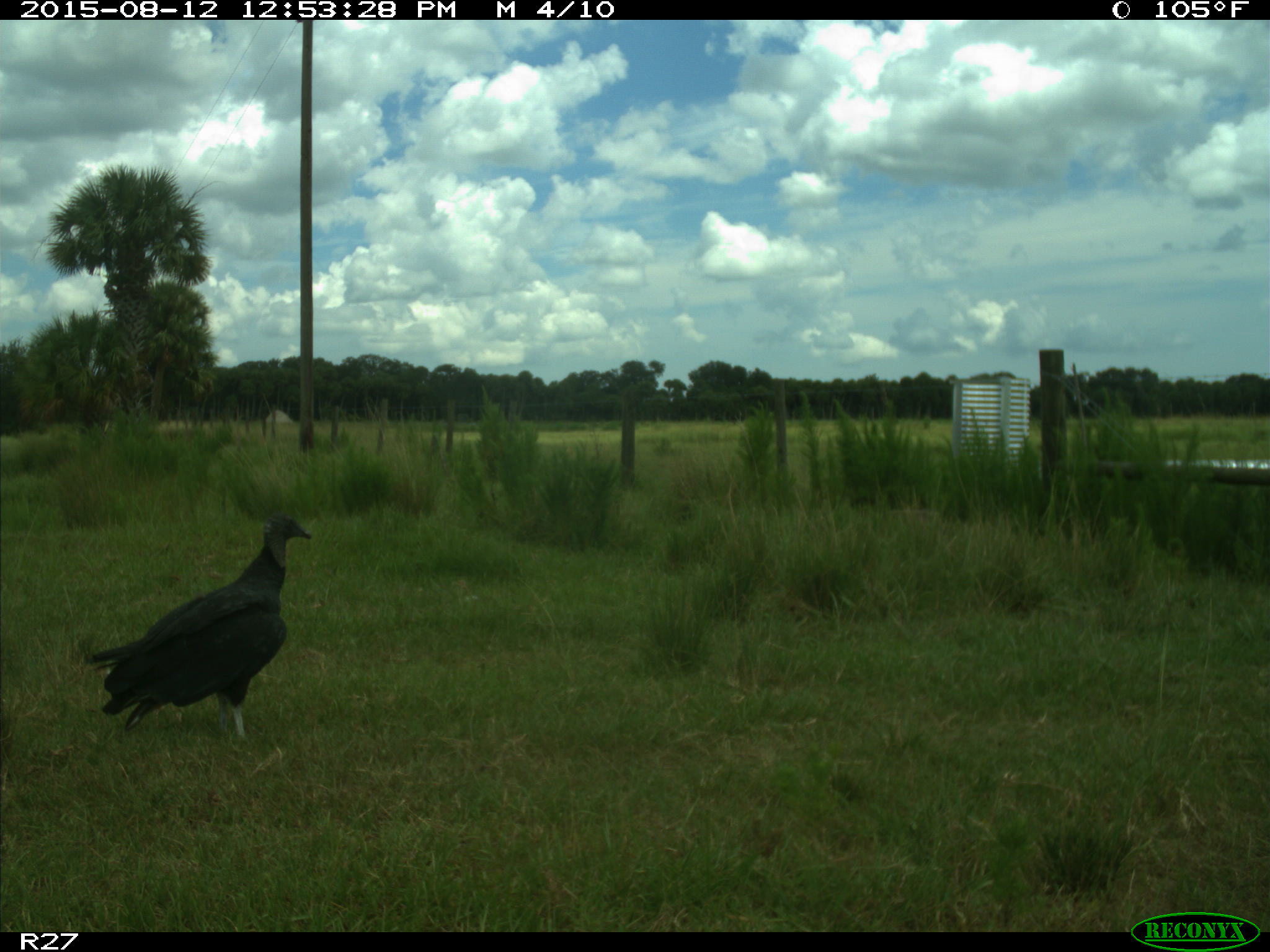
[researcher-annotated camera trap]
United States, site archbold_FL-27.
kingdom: Animalia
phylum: Chordata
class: Aves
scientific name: Aves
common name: birds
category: unidentified bird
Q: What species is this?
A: Unidentified bird (birds) (Aves).